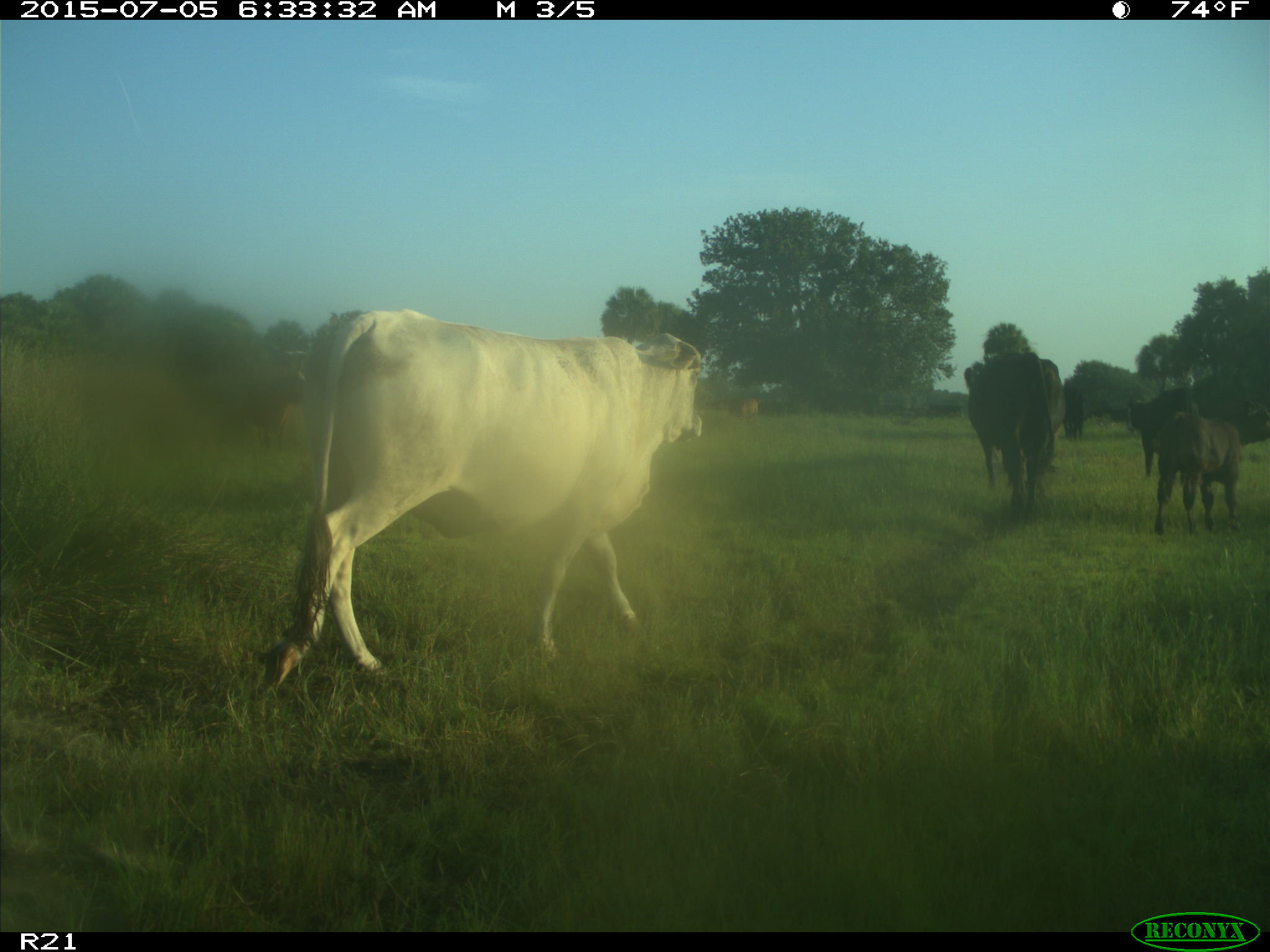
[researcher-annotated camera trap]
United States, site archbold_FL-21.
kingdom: Animalia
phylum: Chordata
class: Mammalia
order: Artiodactyla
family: Bovidae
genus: Bos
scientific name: Bos taurus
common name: domestic cow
Bos taurus (domestic cow).